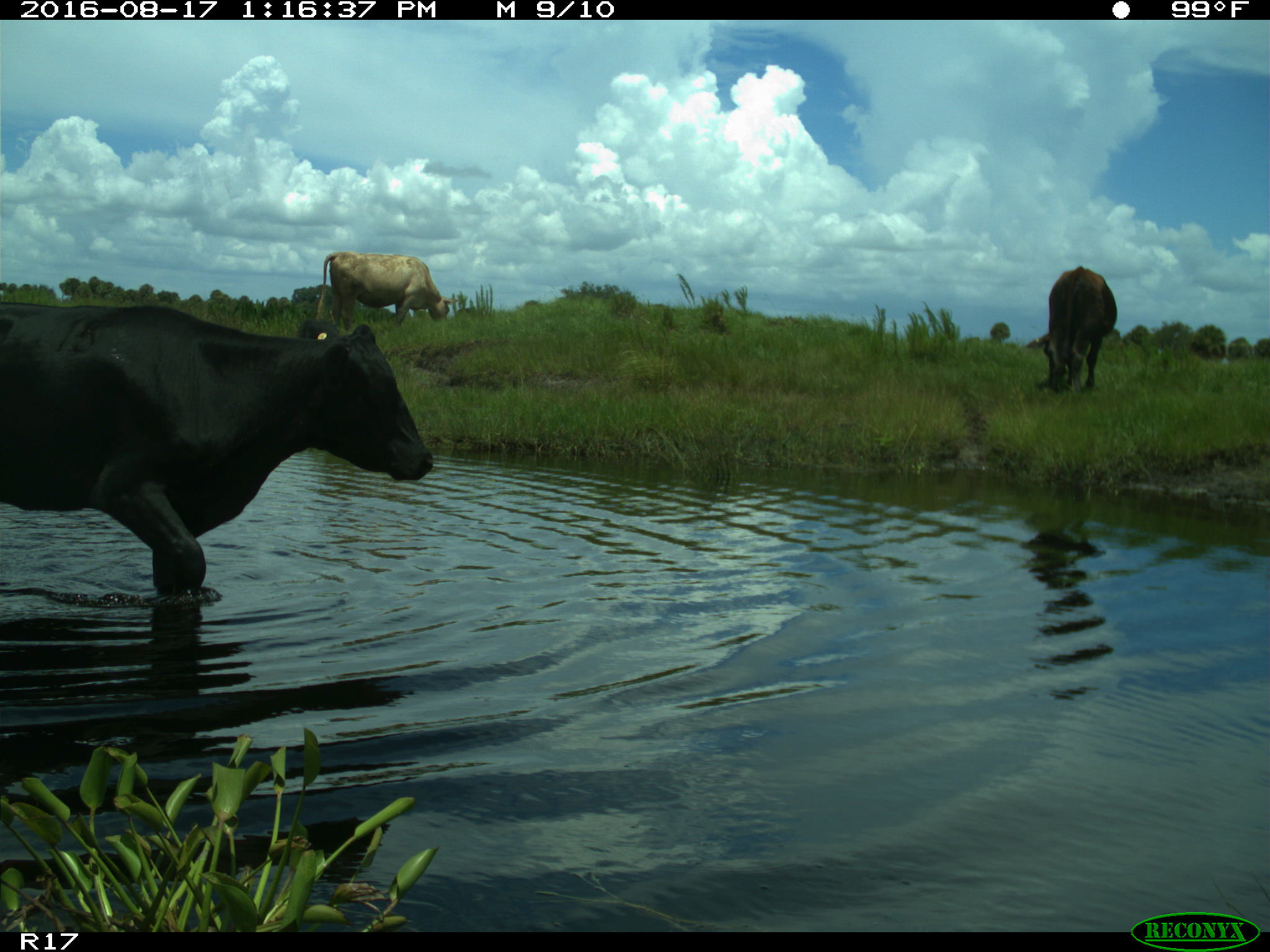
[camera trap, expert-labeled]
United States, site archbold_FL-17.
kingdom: Animalia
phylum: Chordata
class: Mammalia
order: Artiodactyla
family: Bovidae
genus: Bos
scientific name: Bos taurus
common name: domestic cow